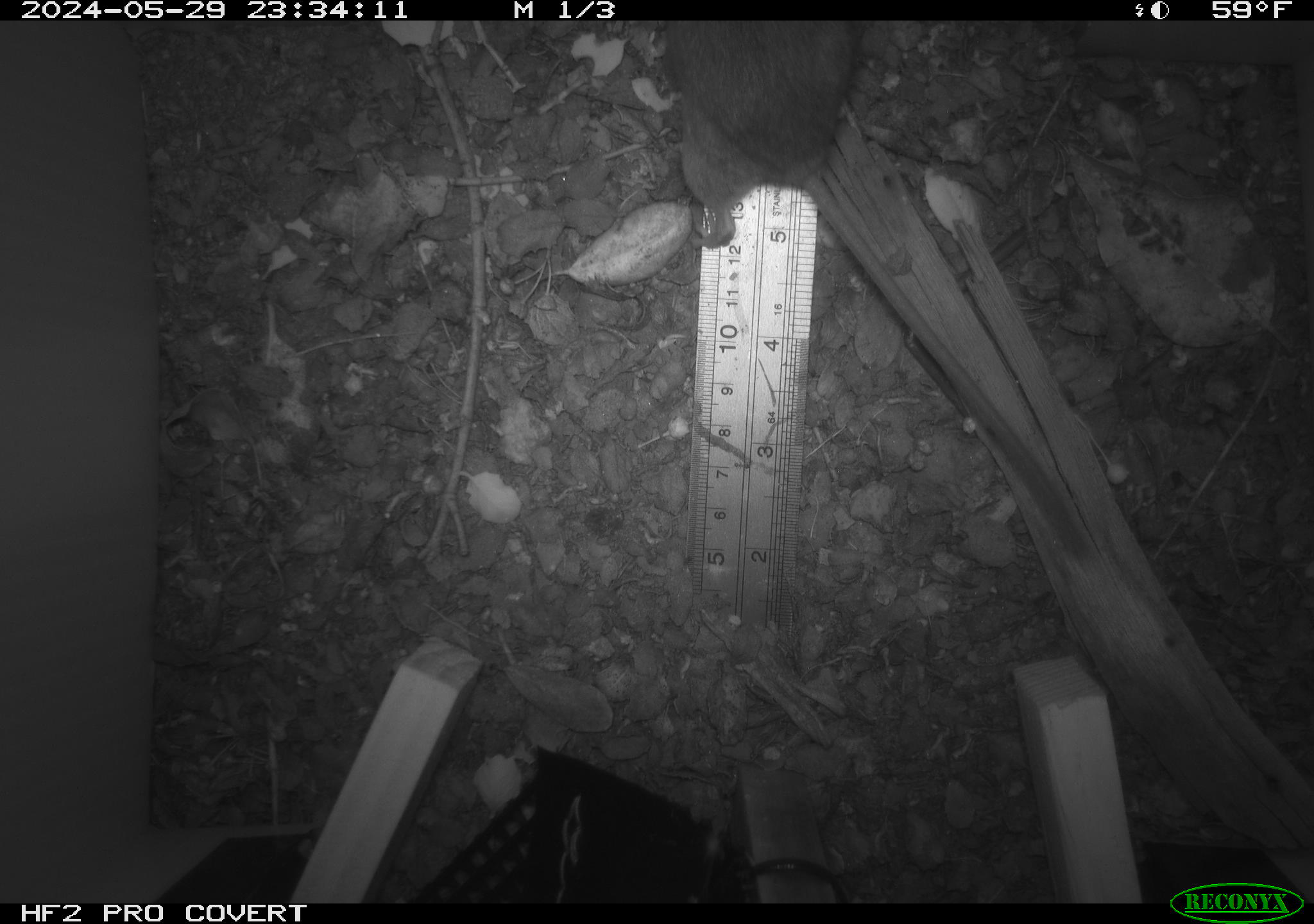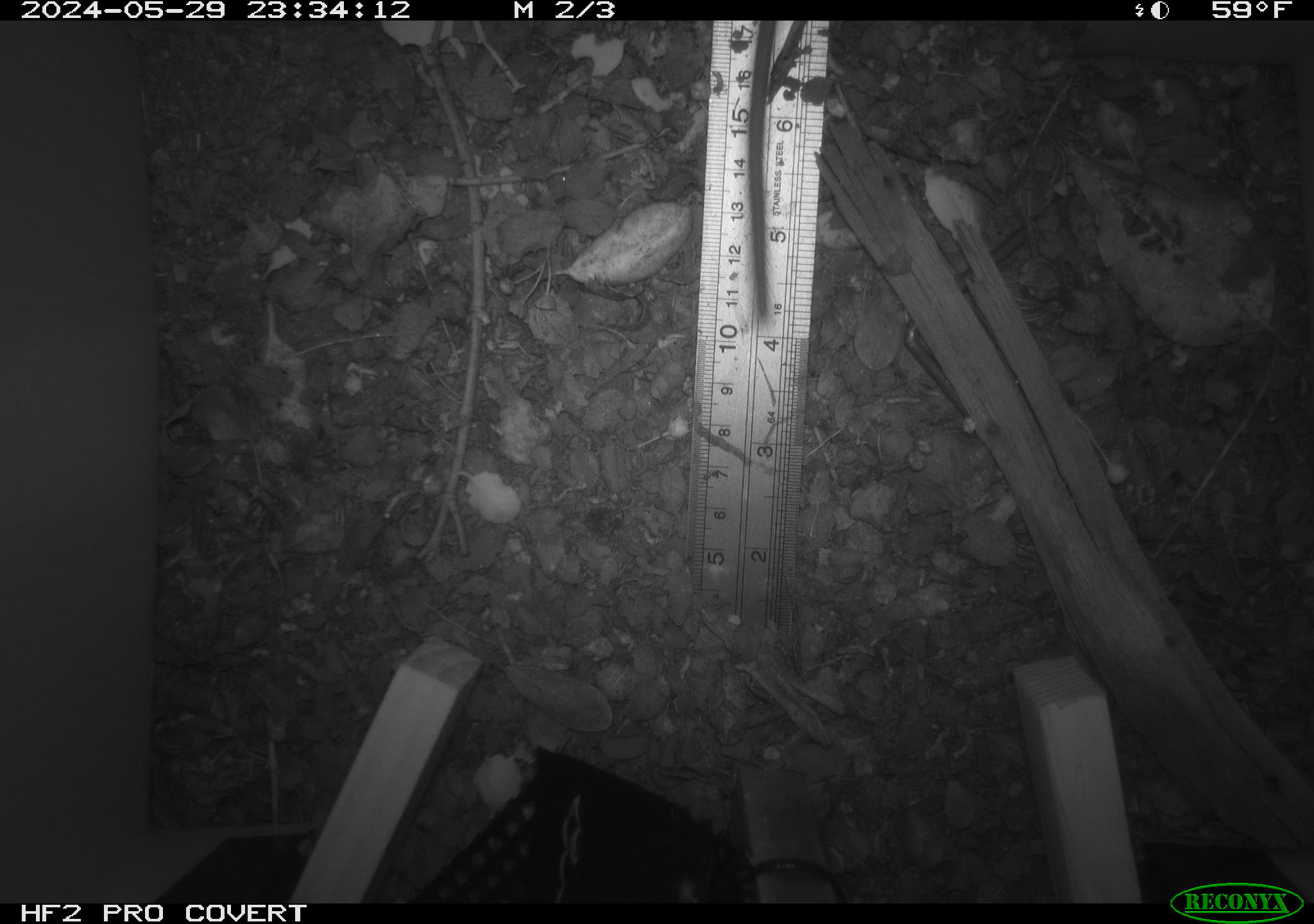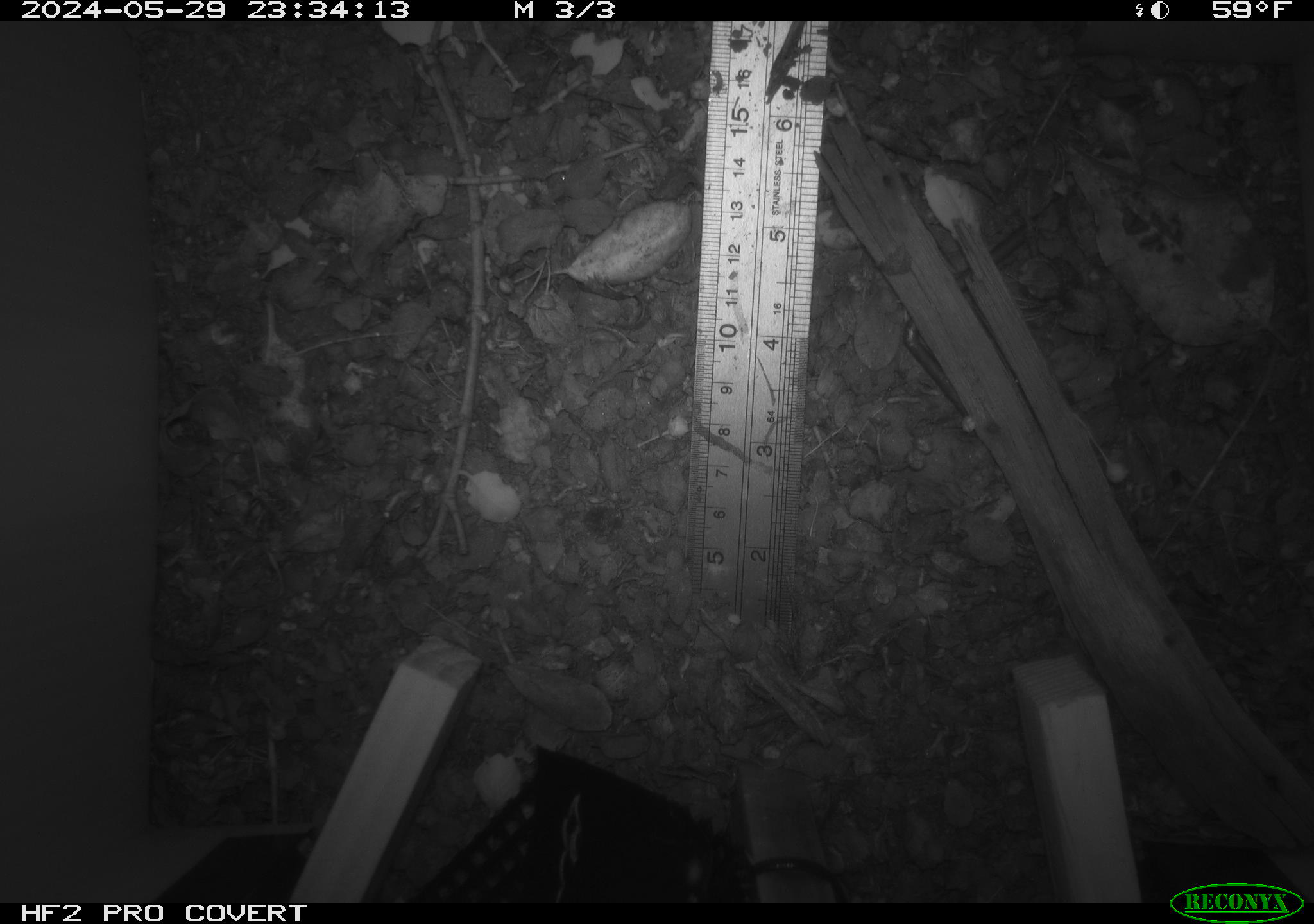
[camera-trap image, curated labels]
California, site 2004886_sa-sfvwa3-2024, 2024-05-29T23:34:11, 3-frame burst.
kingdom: Animalia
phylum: Chordata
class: Mammalia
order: Rodentia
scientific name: Rodentia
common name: mouse species